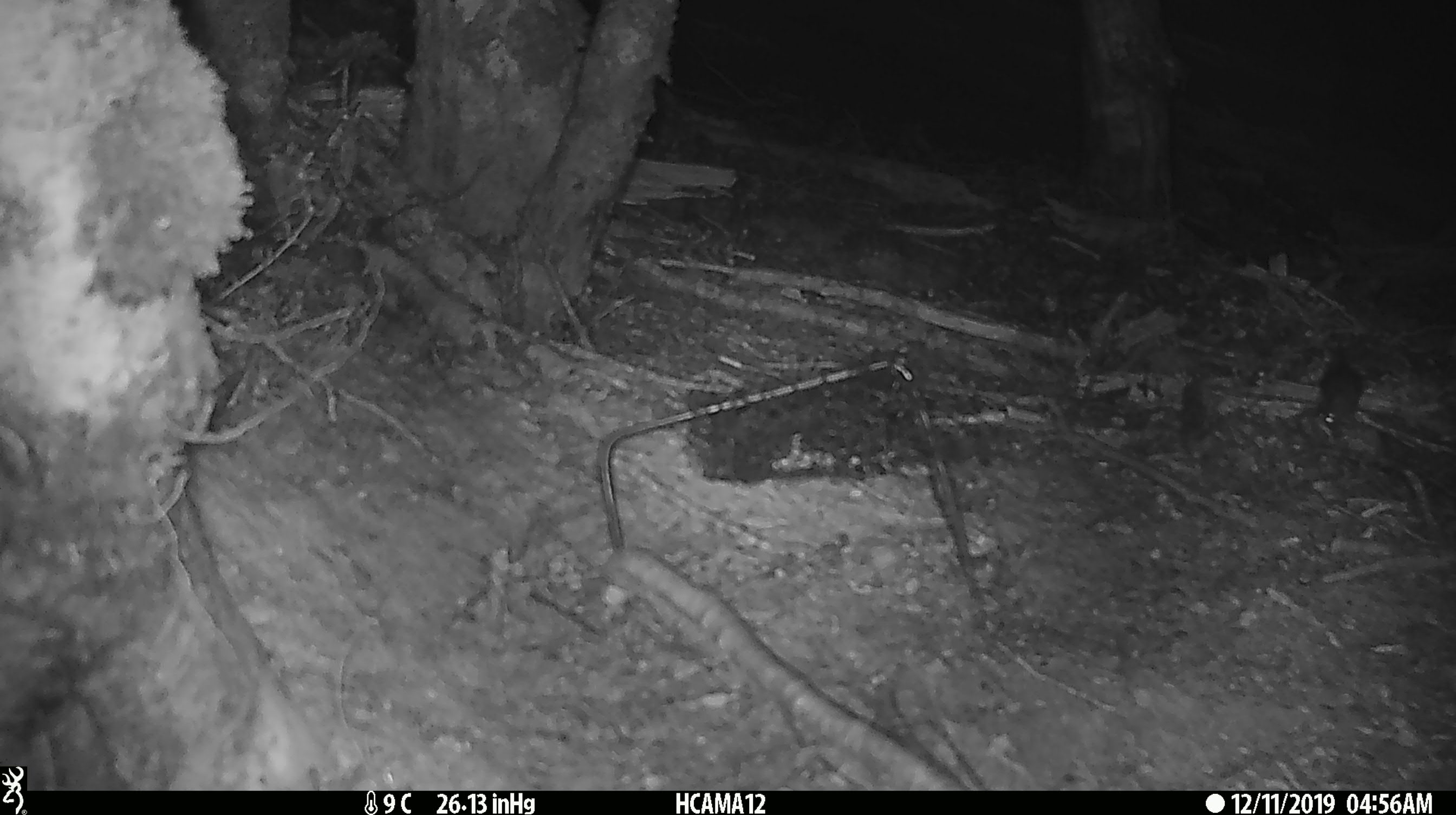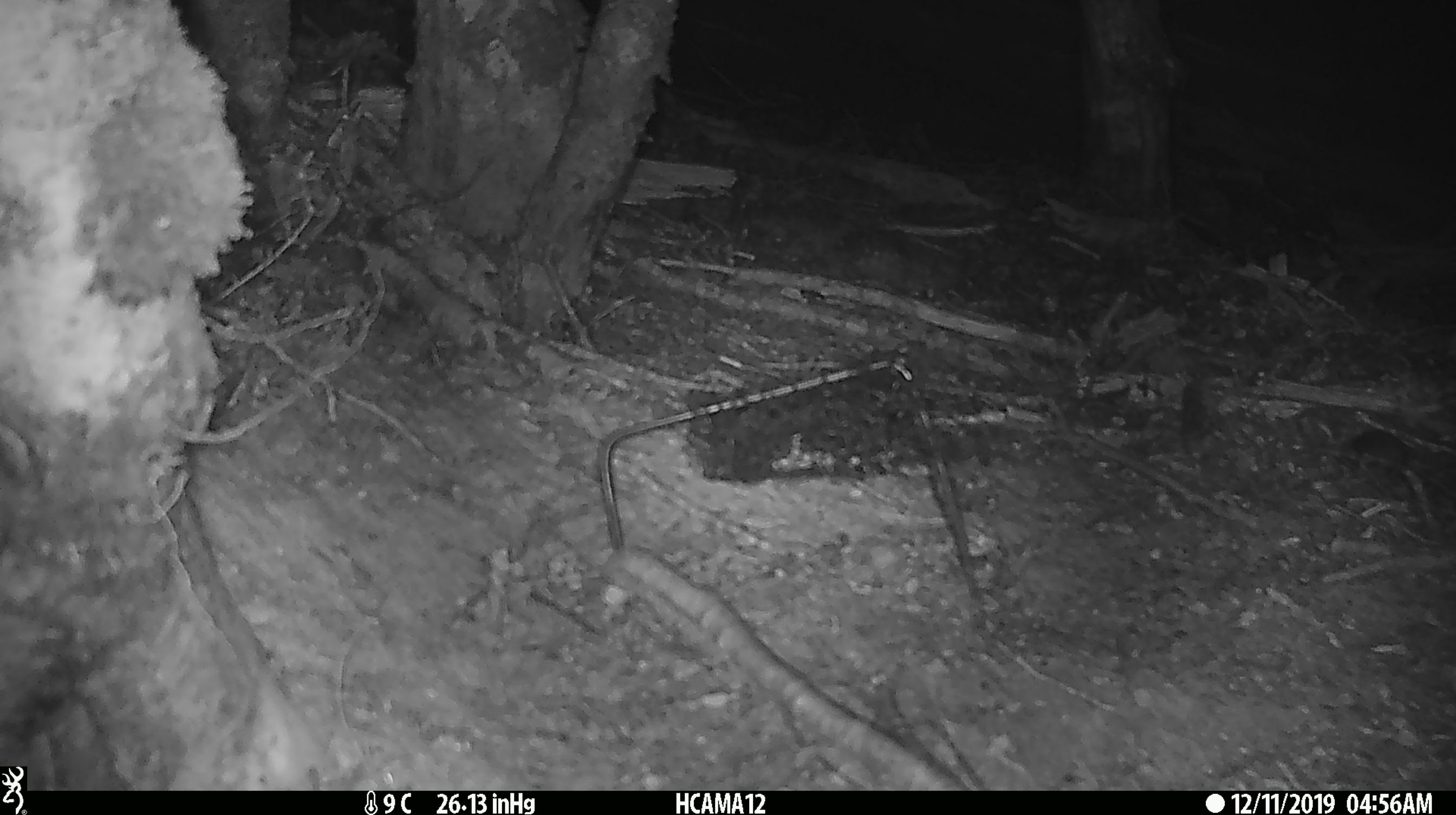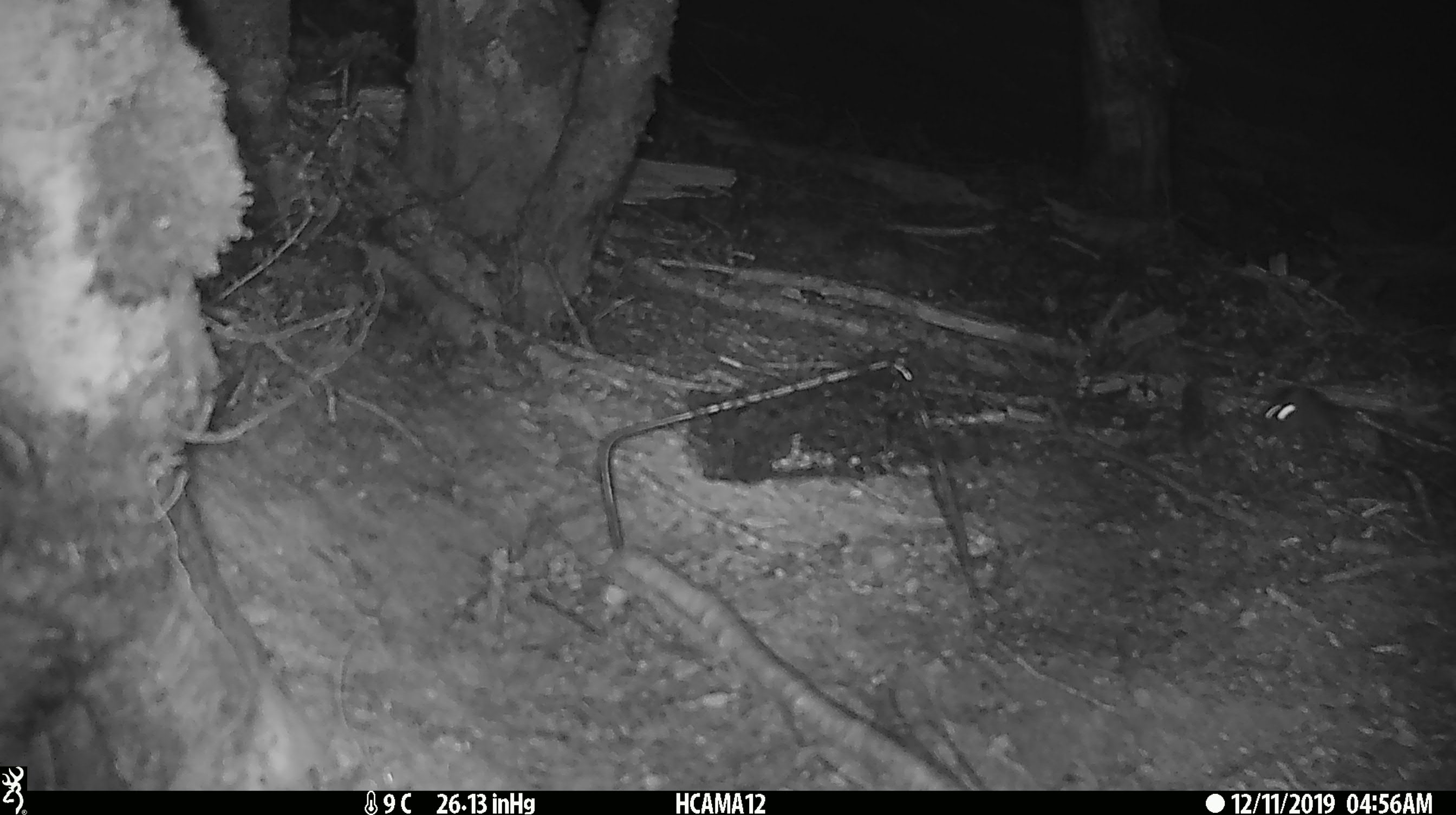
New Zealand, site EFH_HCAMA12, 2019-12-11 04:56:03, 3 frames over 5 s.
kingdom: Animalia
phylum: Chordata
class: Mammalia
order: Rodentia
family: Muridae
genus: Mus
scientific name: Mus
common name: mouse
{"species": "mouse (Mus)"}